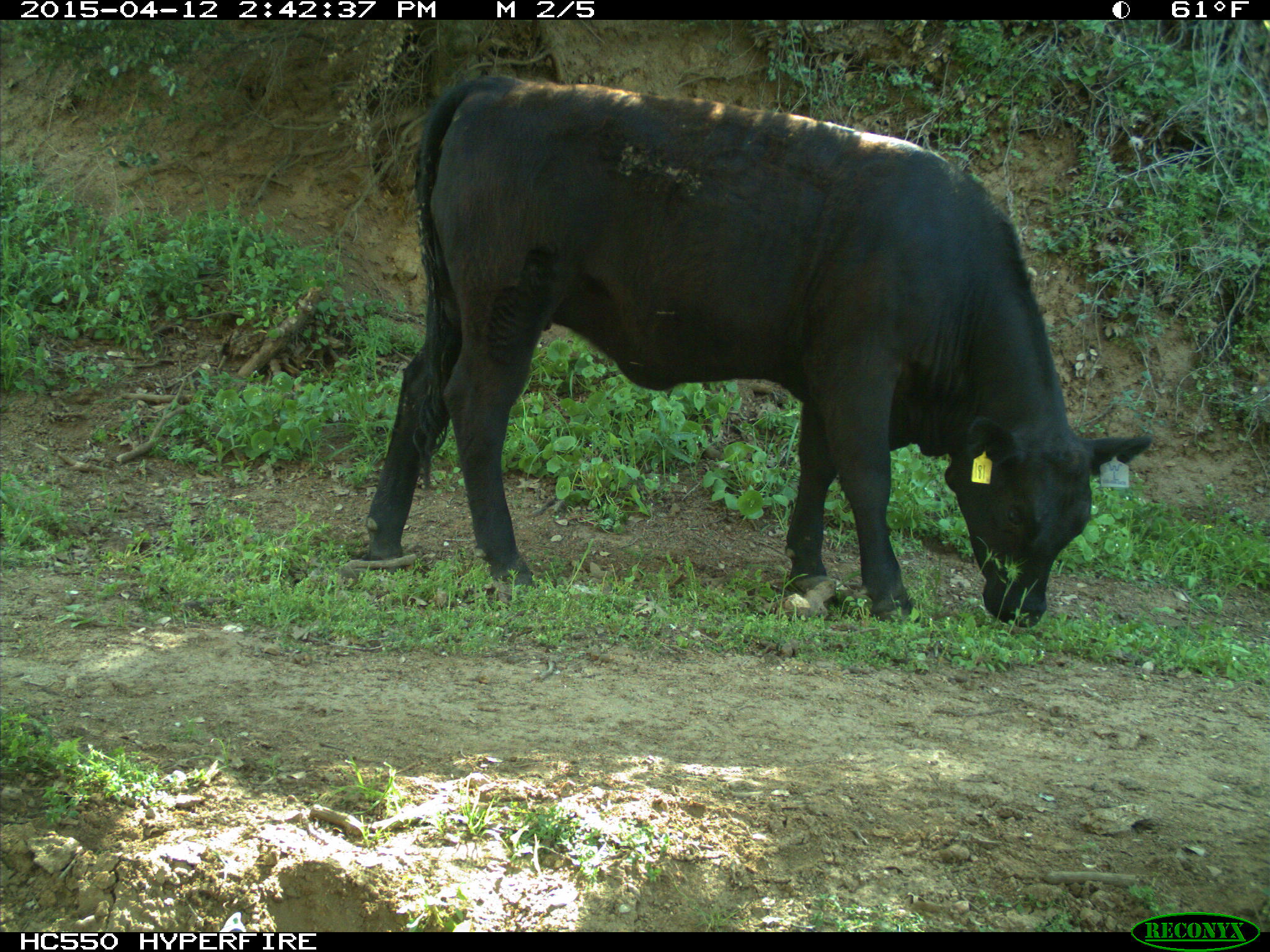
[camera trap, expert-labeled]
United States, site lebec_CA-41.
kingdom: Animalia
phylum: Chordata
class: Mammalia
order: Artiodactyla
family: Bovidae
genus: Bos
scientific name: Bos taurus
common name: domestic cow